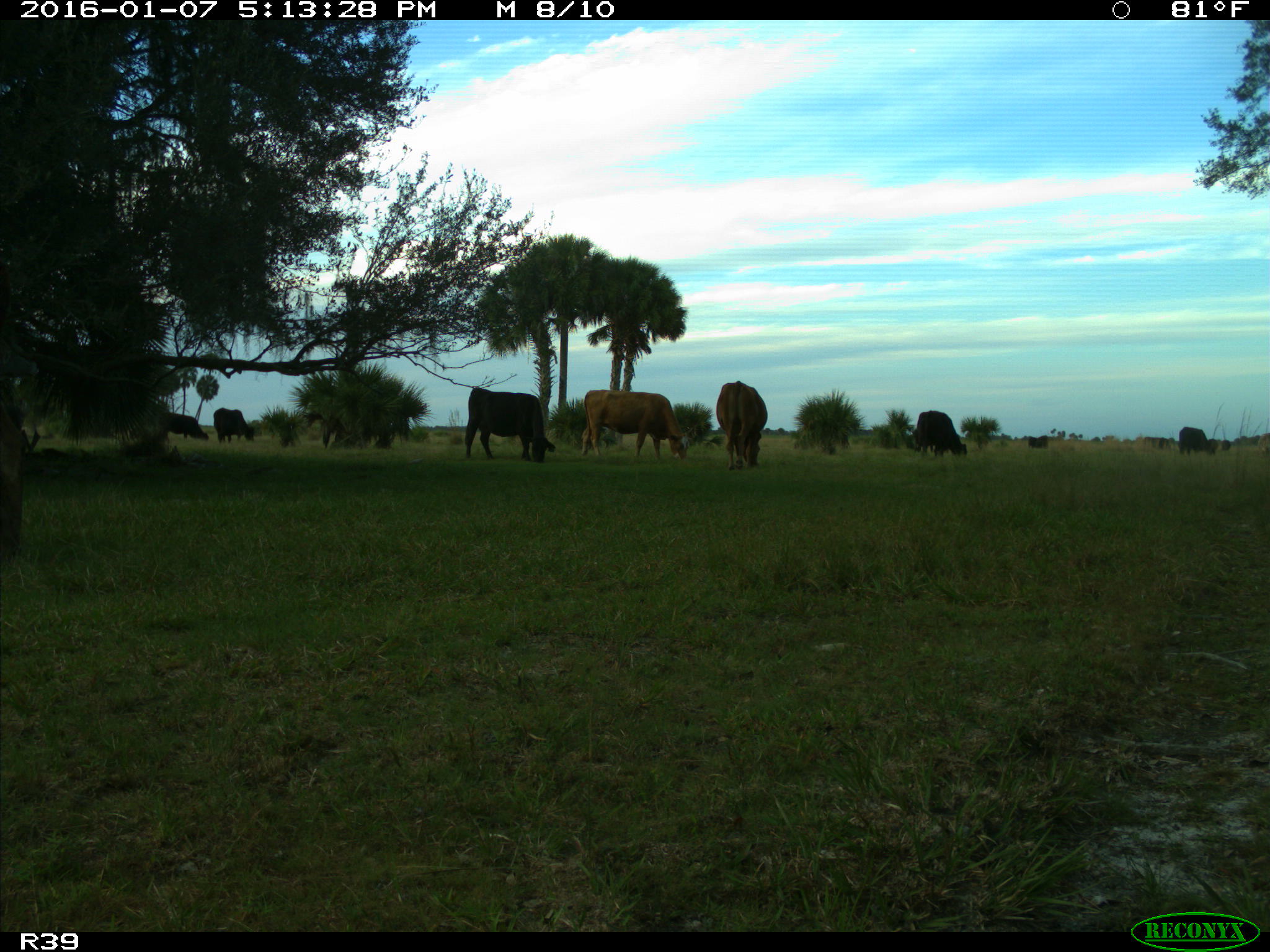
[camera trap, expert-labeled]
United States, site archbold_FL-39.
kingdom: Animalia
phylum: Chordata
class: Mammalia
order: Artiodactyla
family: Bovidae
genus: Bos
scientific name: Bos taurus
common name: domestic cow